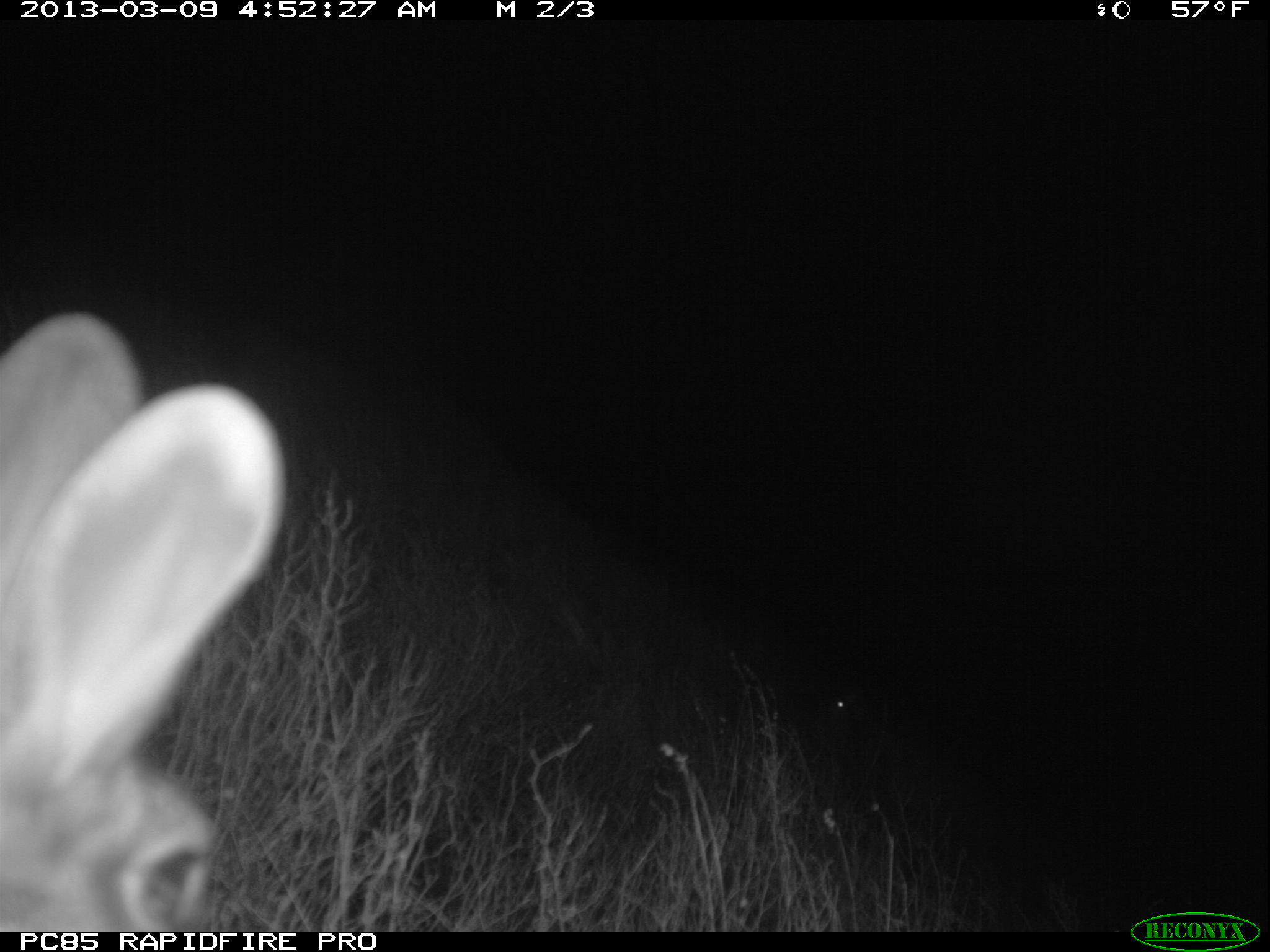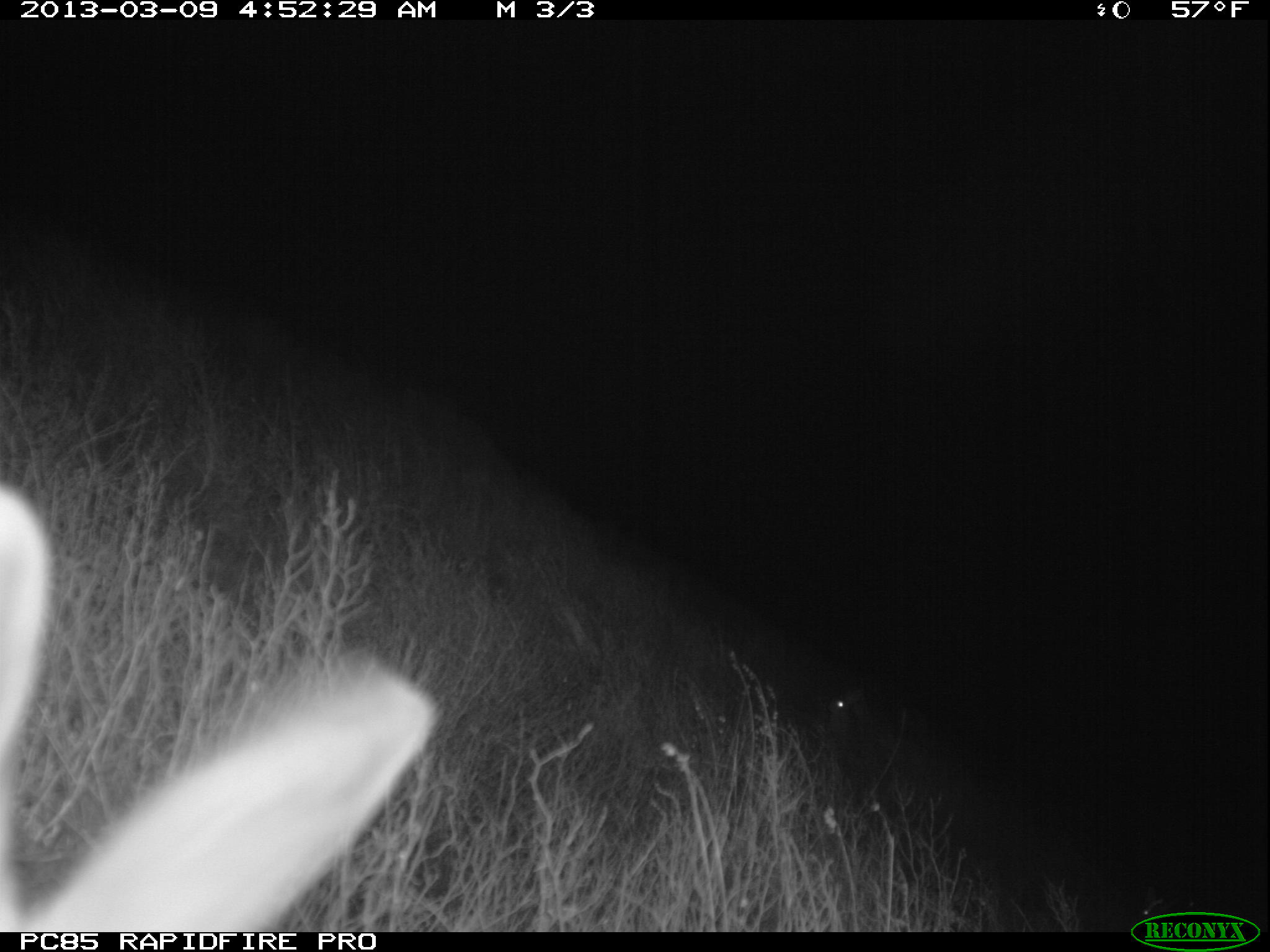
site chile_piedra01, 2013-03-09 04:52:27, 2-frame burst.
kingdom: Animalia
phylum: Chordata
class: Mammalia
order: Lagomorpha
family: Leporidae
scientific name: Leporidae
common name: rabbits and hares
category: rabbit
Rabbit (rabbits and hares) (Leporidae).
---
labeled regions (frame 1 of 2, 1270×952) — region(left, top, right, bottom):
rabbit: region(0, 303, 282, 933); region(818, 683, 864, 735)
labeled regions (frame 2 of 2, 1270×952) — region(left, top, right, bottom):
rabbit: region(0, 473, 442, 932); region(819, 677, 864, 755)